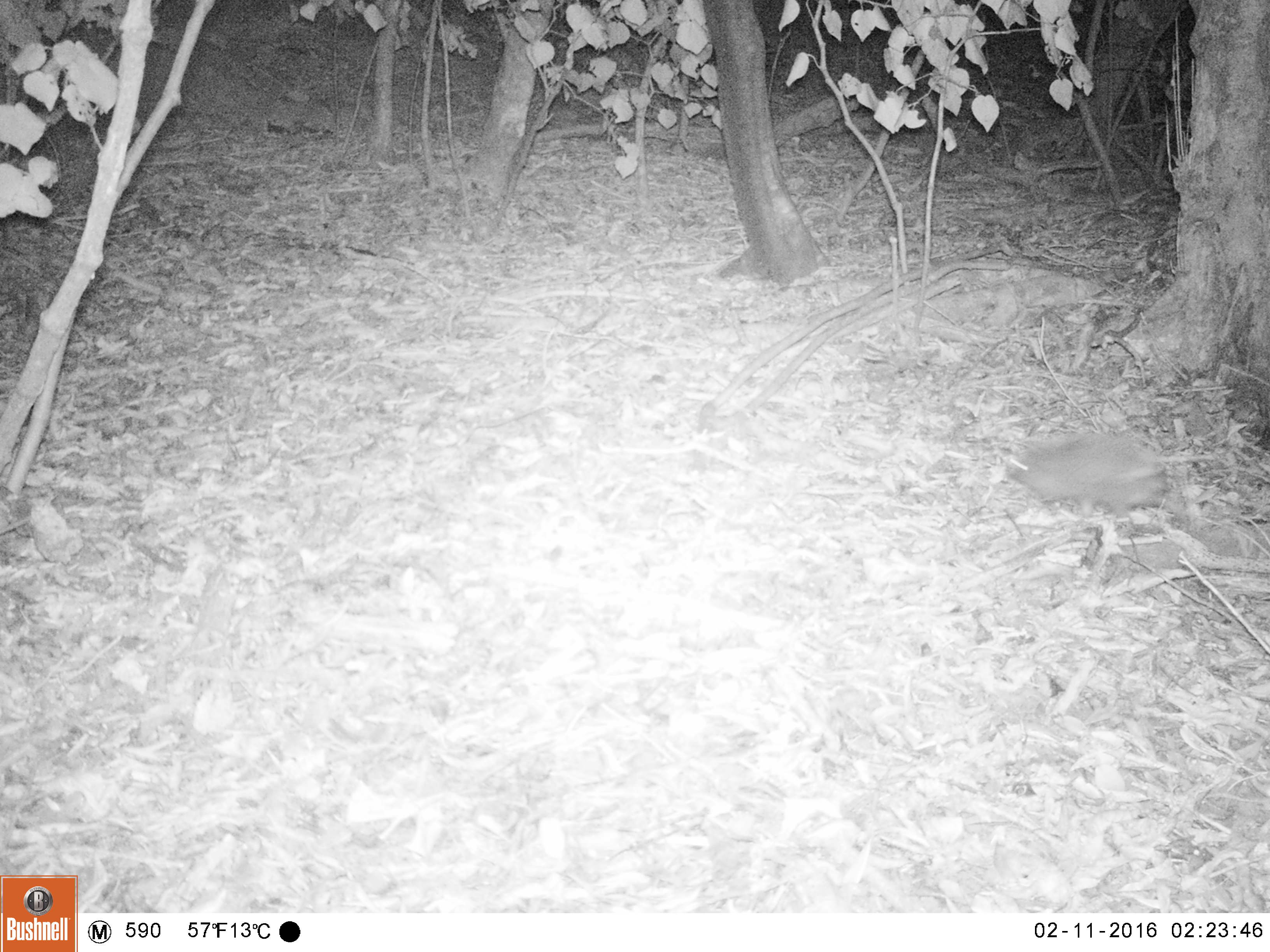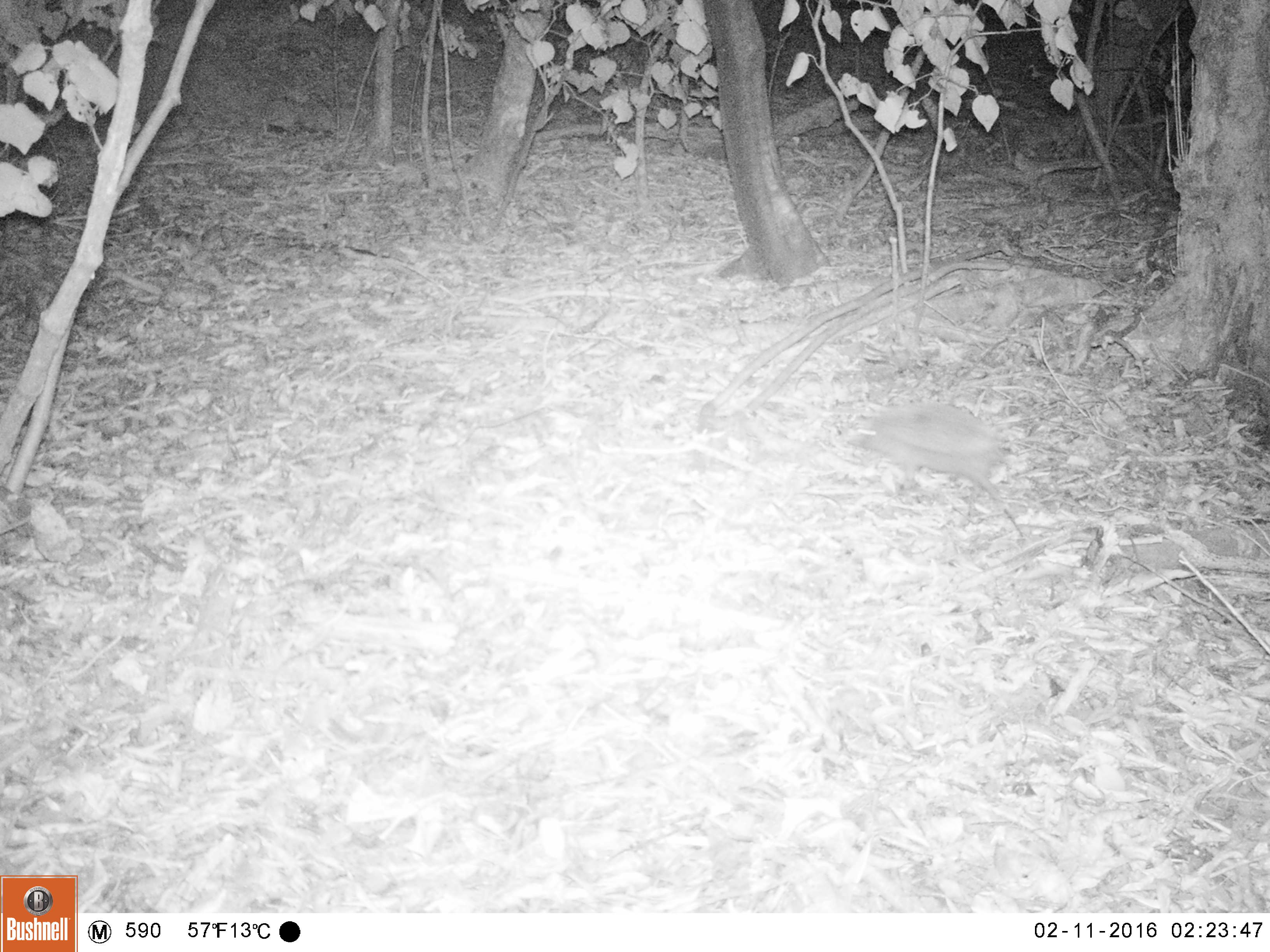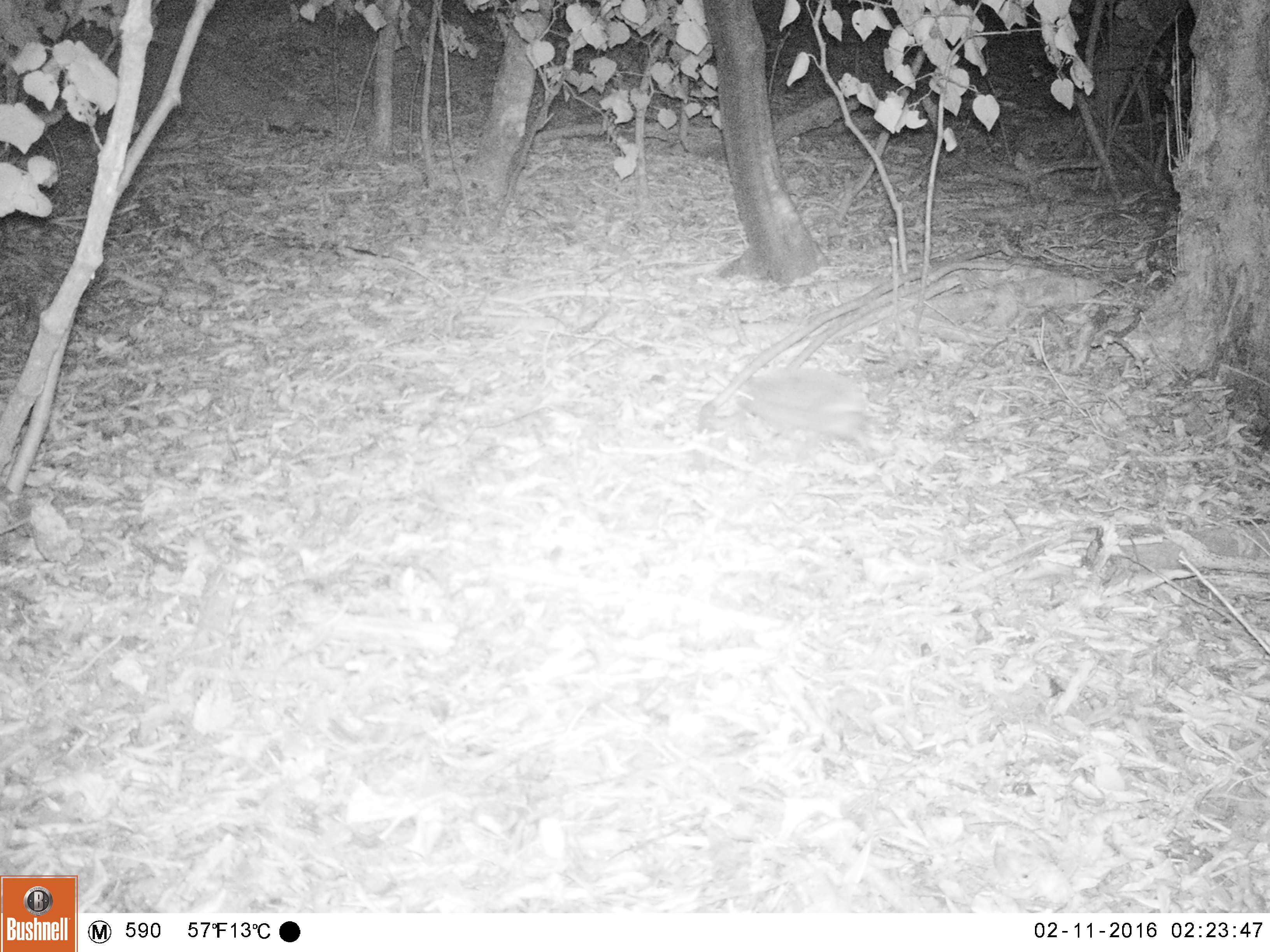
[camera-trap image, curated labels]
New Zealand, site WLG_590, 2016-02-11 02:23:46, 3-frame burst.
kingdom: Animalia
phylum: Chordata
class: Mammalia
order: Eulipotyphla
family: Erinaceidae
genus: Erinaceus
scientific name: Erinaceus europaeus europaeus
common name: european hedgehog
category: hedgehog